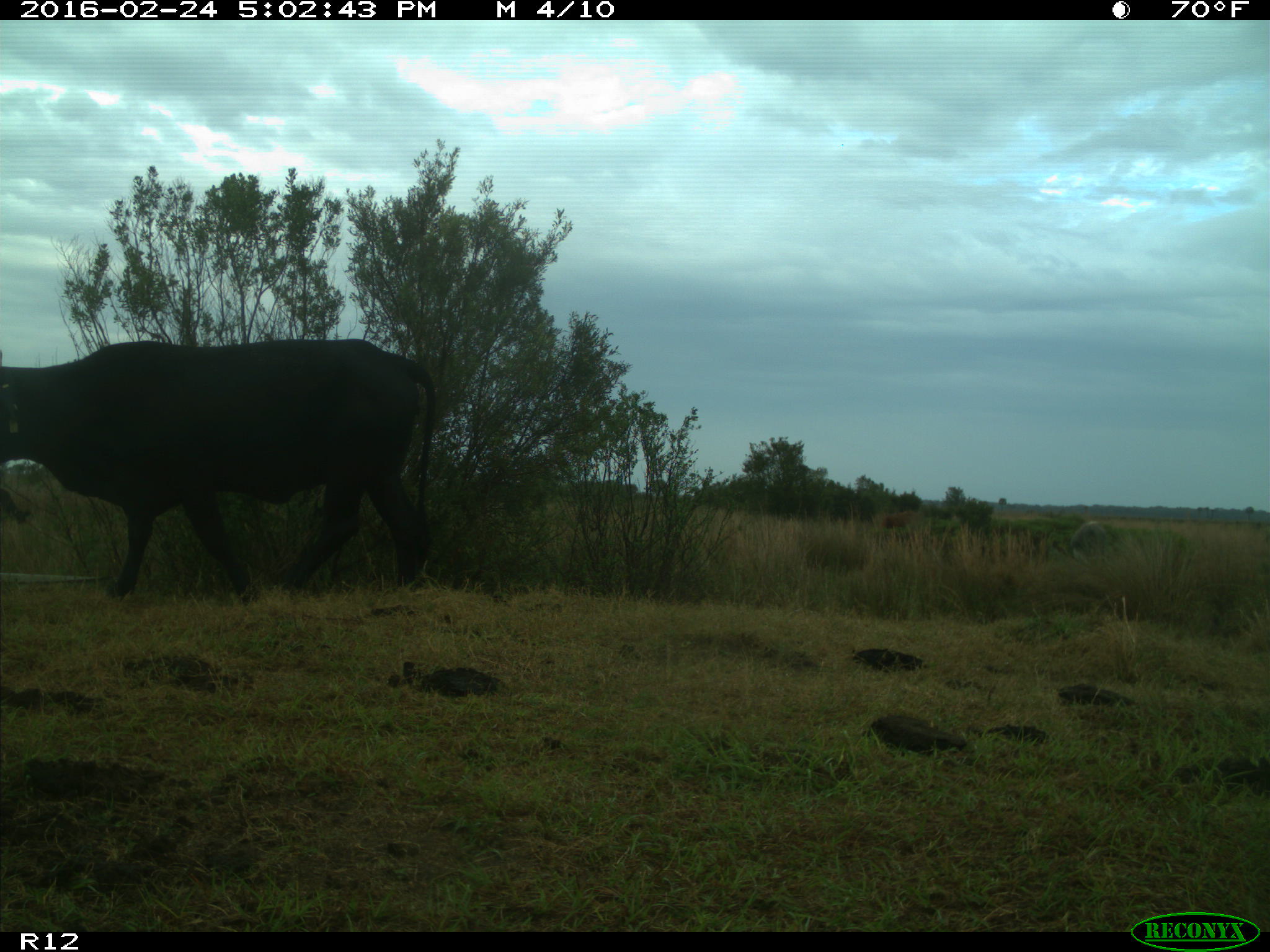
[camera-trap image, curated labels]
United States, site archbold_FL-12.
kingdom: Animalia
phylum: Chordata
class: Mammalia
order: Artiodactyla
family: Bovidae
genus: Bos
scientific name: Bos taurus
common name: domestic cow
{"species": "Bos taurus (domestic cow)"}